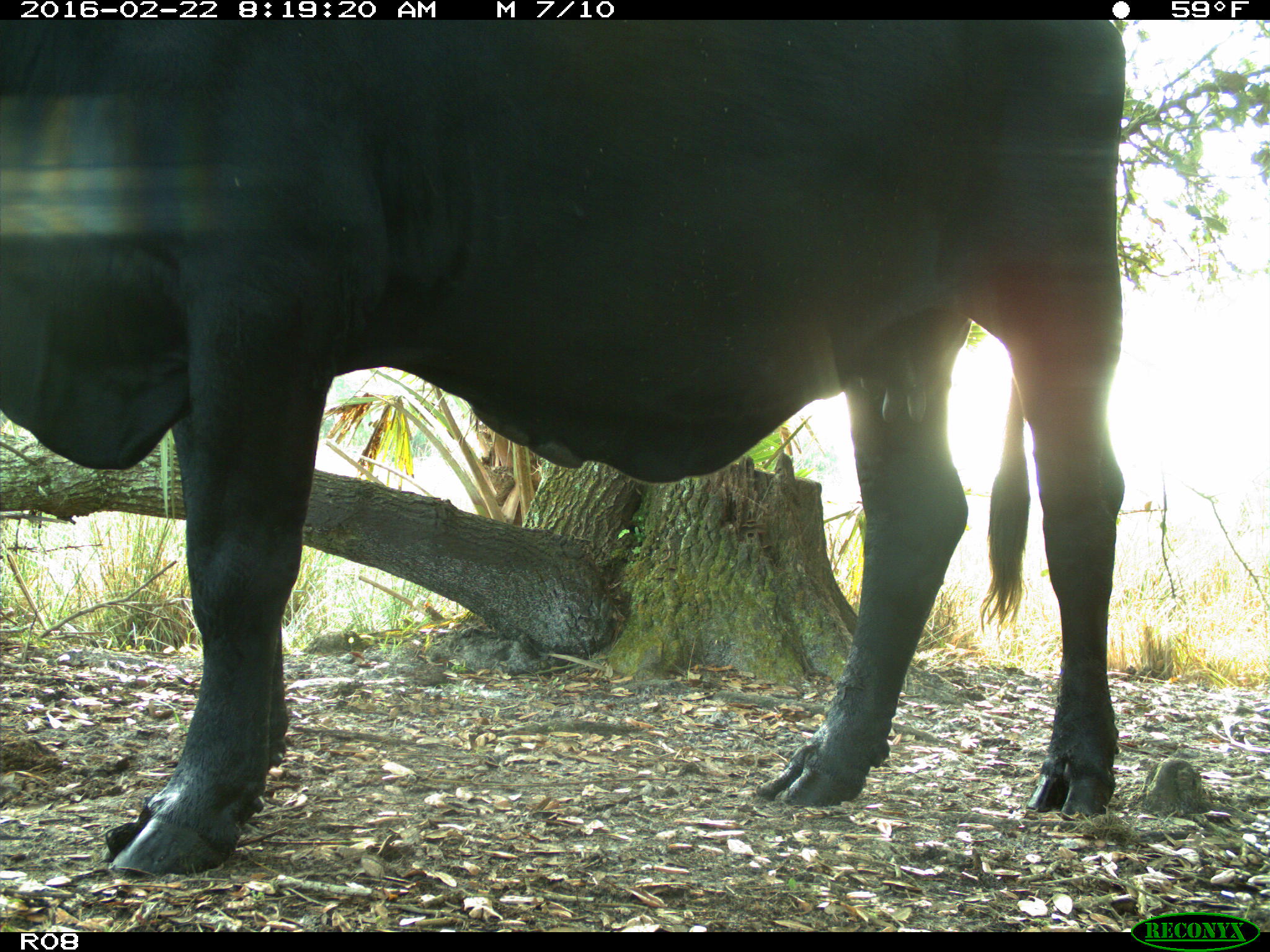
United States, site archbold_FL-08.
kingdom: Animalia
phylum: Chordata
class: Mammalia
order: Artiodactyla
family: Bovidae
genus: Bos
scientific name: Bos taurus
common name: domestic cow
Bos taurus (domestic cow).